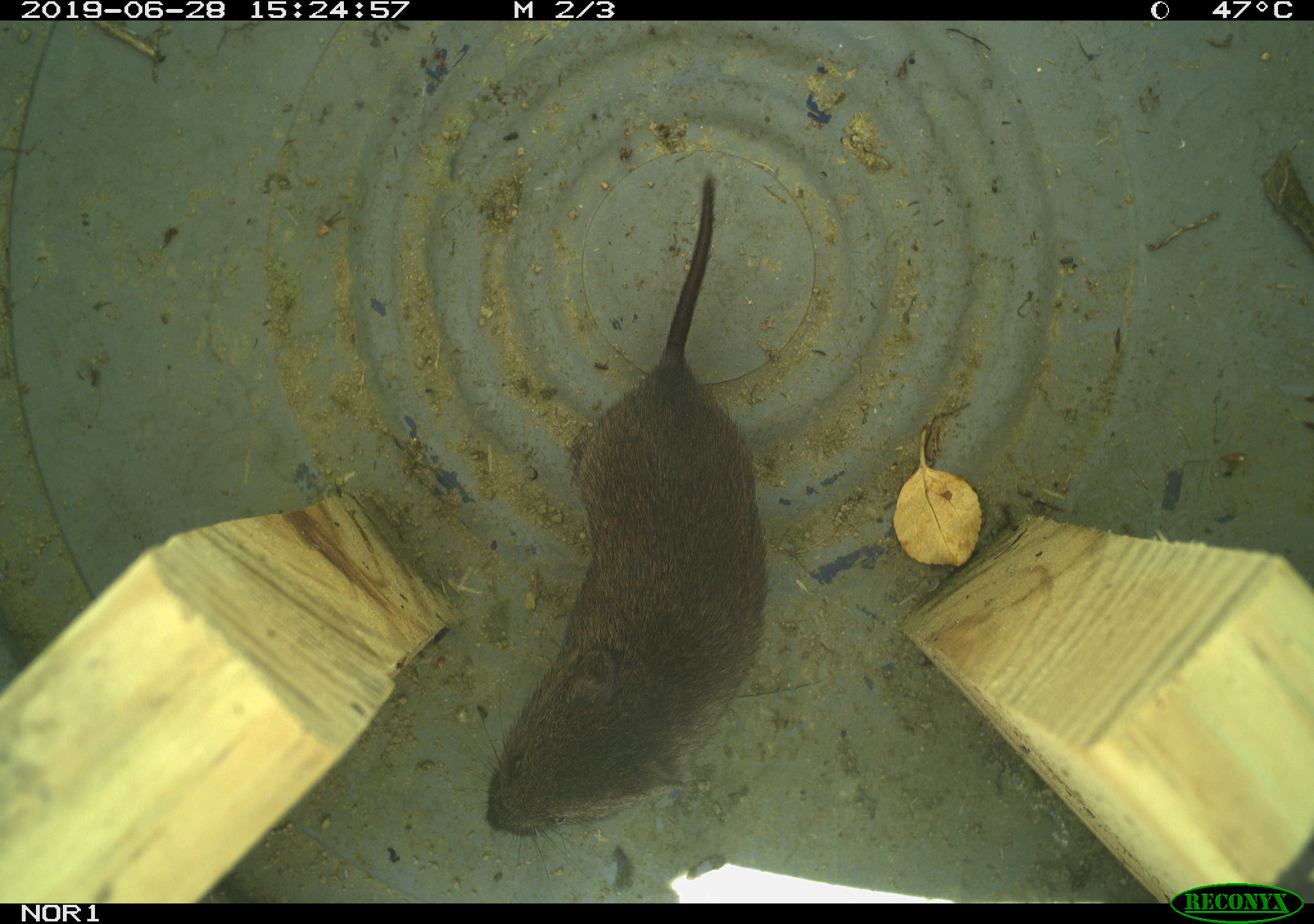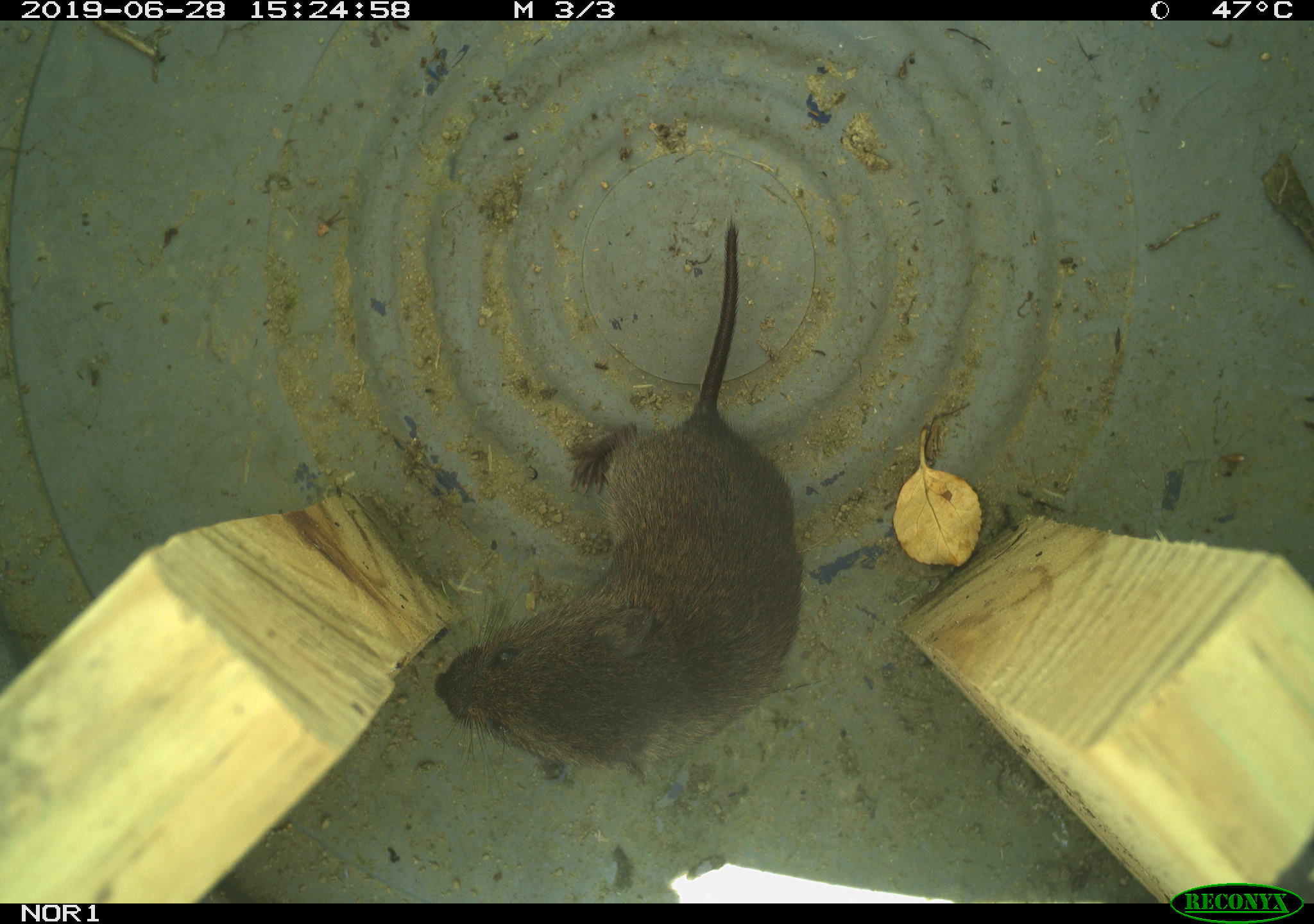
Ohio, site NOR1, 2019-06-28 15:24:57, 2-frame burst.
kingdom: Animalia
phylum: Chordata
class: Mammalia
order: Rodentia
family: Cricetidae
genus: Microtus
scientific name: Microtus pennsylvanicus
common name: meadow vole